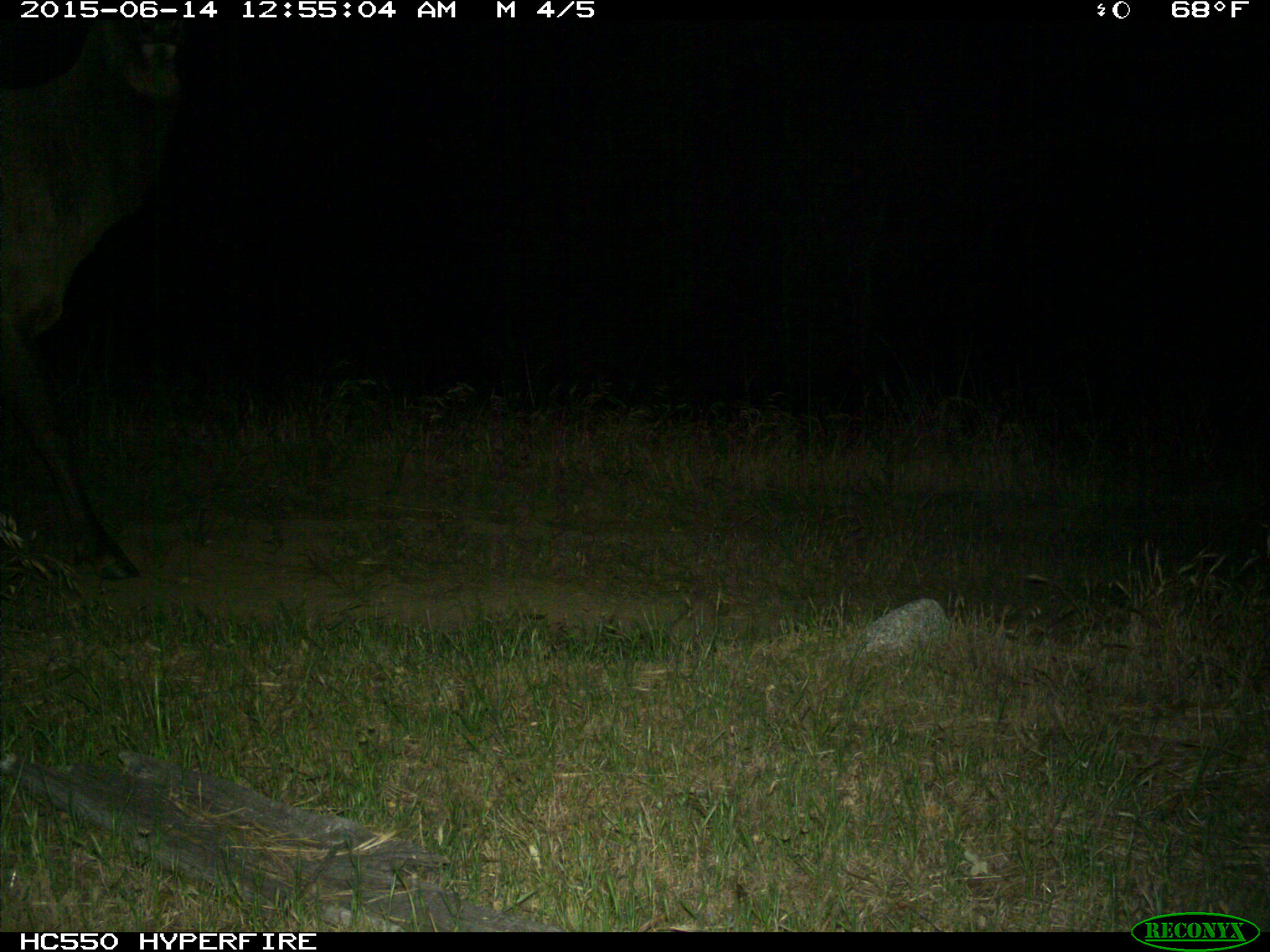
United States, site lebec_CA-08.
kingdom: Animalia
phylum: Chordata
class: Mammalia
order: Artiodactyla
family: Cervidae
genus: Cervus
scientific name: Cervus canadensis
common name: elk